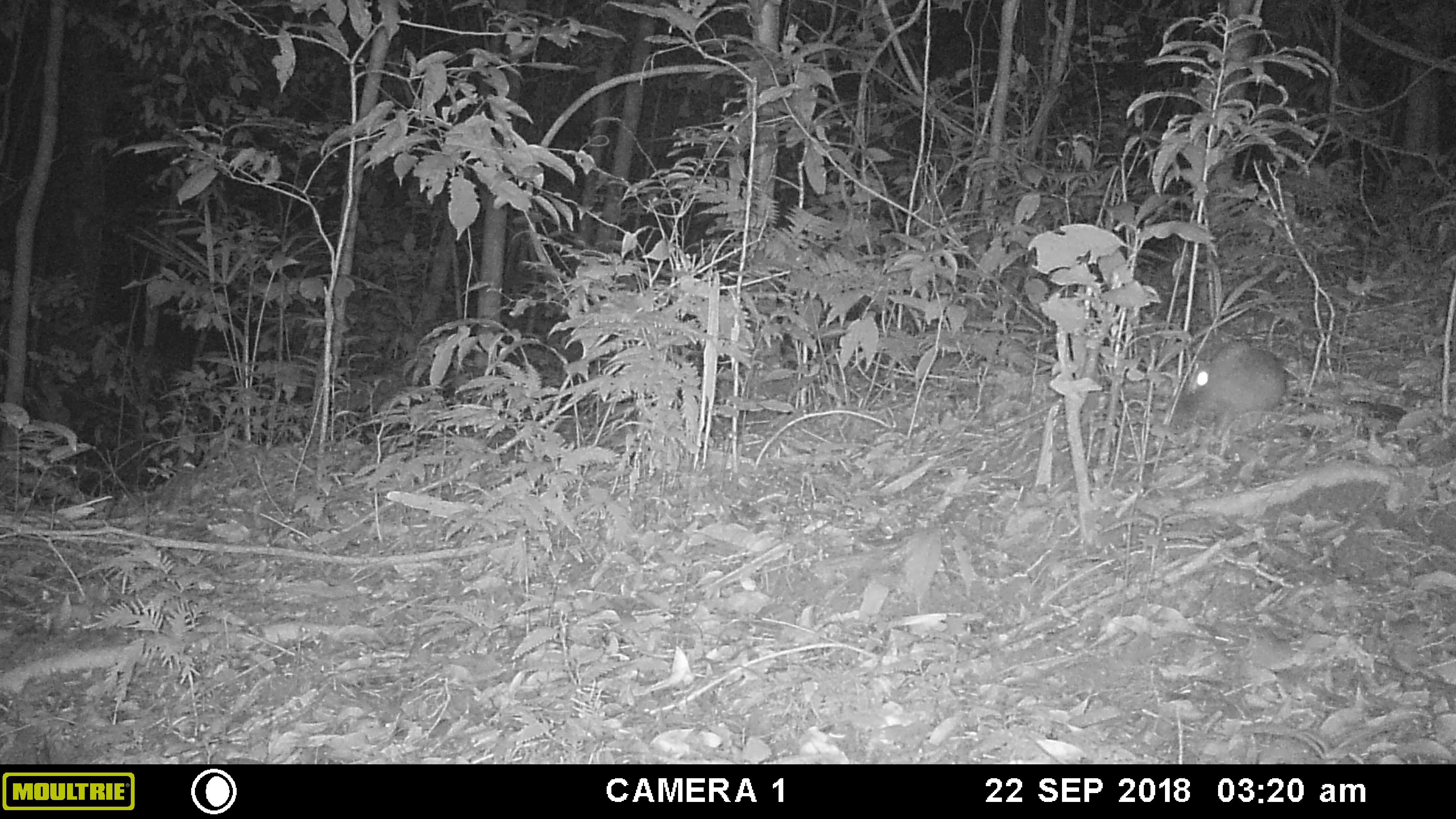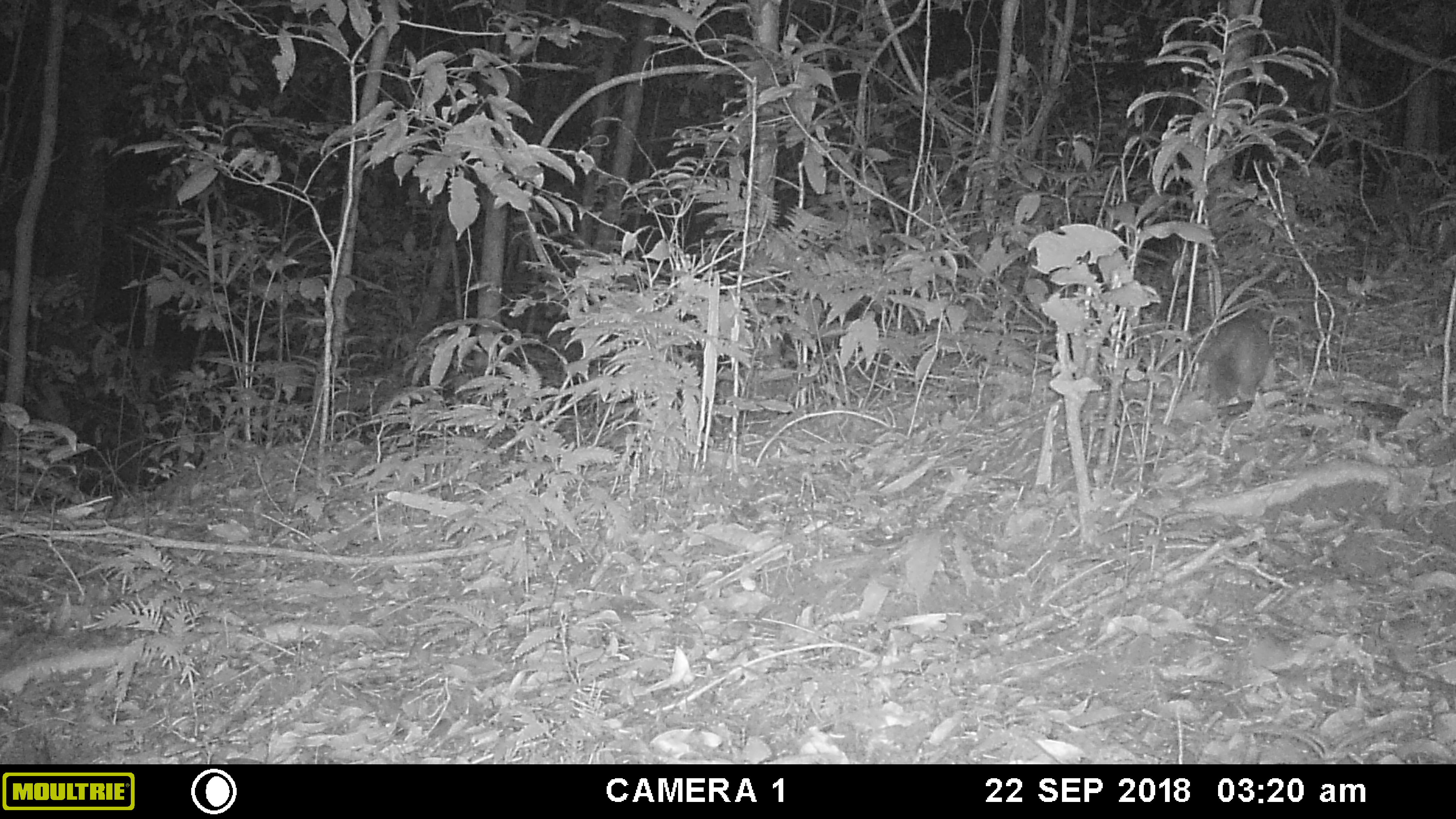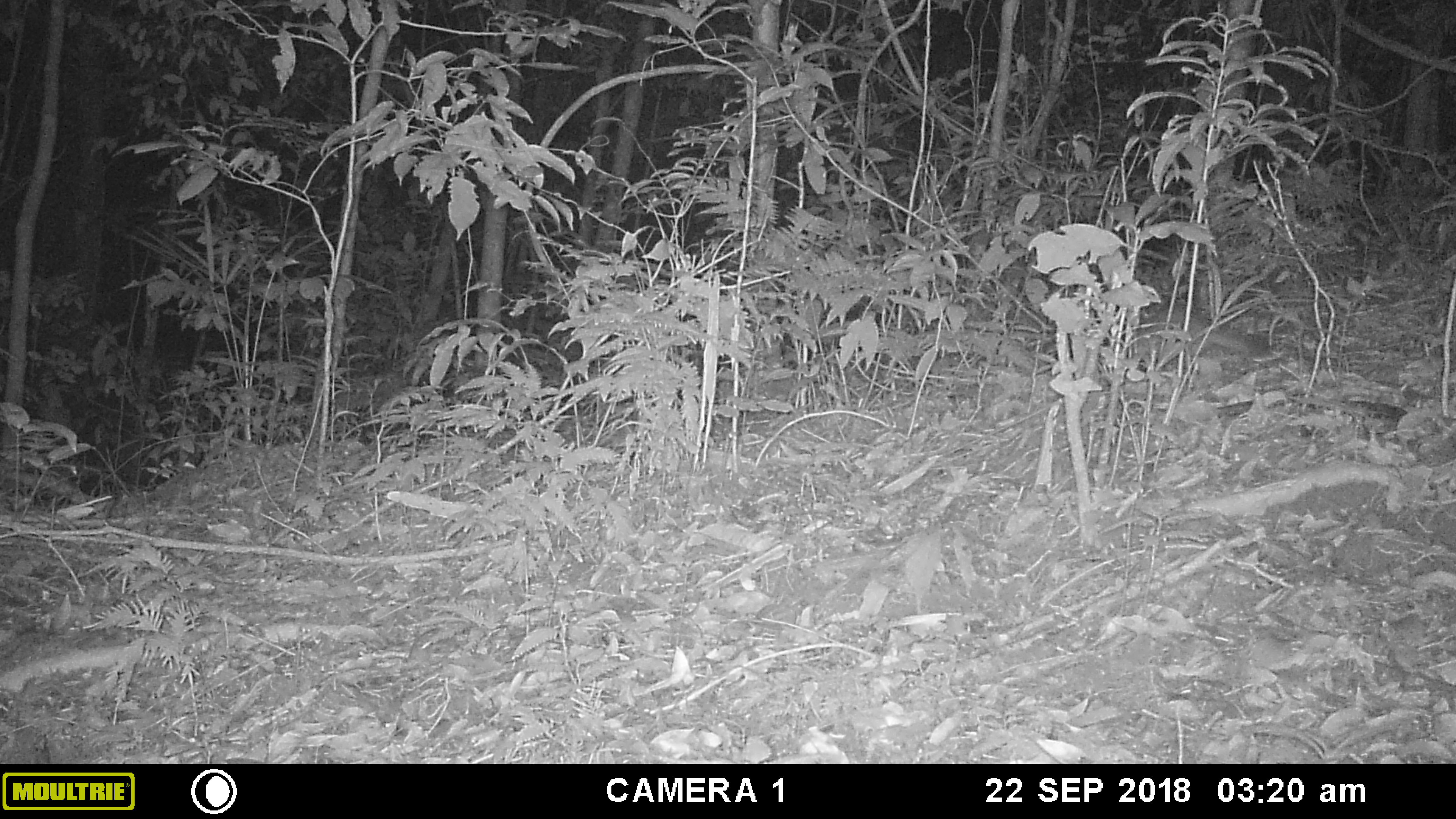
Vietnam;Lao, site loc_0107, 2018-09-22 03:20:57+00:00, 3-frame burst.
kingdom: Animalia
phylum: Chordata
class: Mammalia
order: Carnivora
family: Mustelidae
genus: Melogale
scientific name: Melogale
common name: ferret badger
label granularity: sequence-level